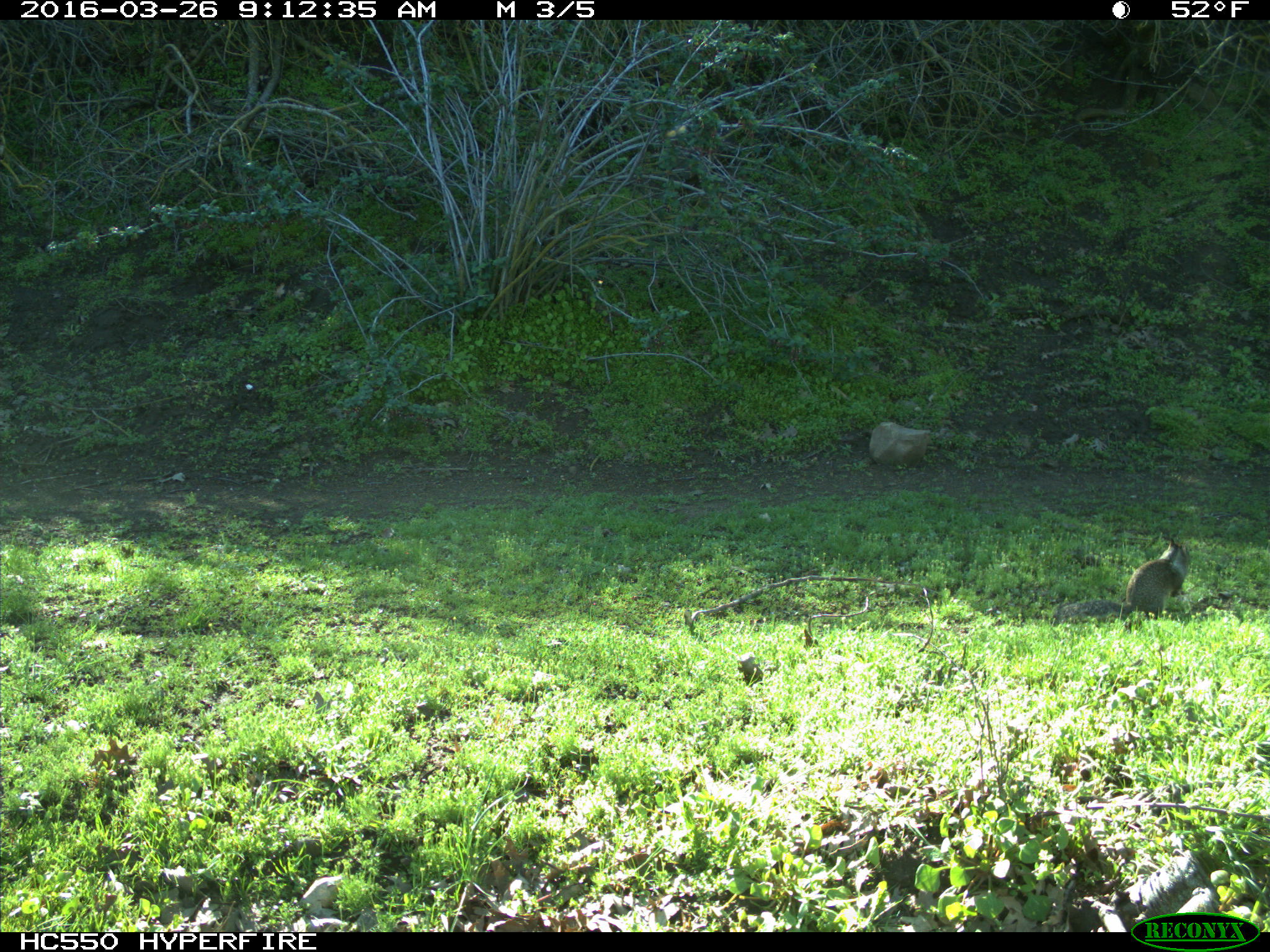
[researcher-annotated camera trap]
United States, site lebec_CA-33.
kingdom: Animalia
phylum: Chordata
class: Mammalia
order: Rodentia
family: Sciuridae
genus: Otospermophilus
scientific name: Otospermophilus beecheyi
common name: california ground squirrel